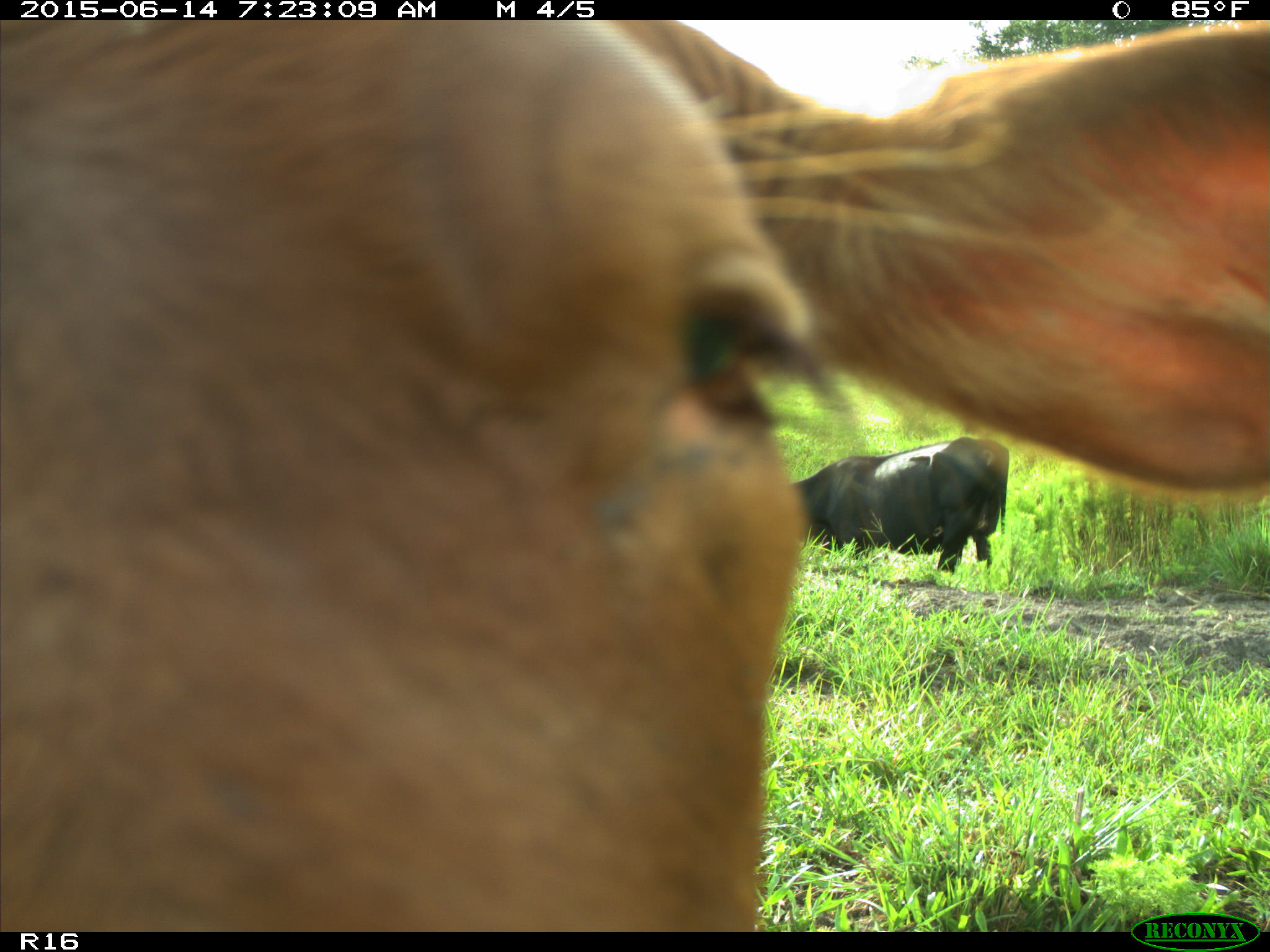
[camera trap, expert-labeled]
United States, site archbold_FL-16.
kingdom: Animalia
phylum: Chordata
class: Mammalia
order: Artiodactyla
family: Bovidae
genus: Bos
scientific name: Bos taurus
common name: domestic cow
Bos taurus (domestic cow).